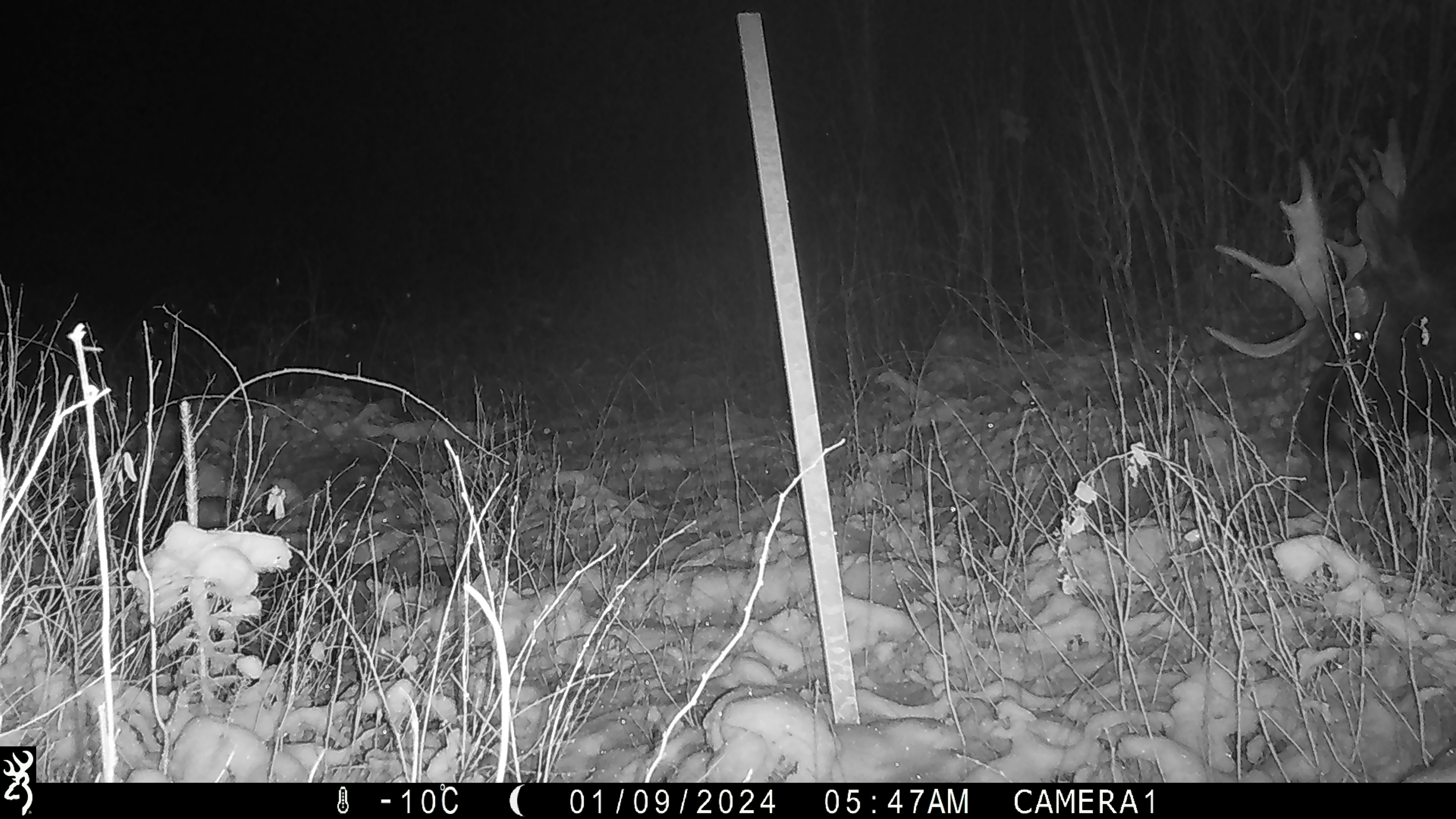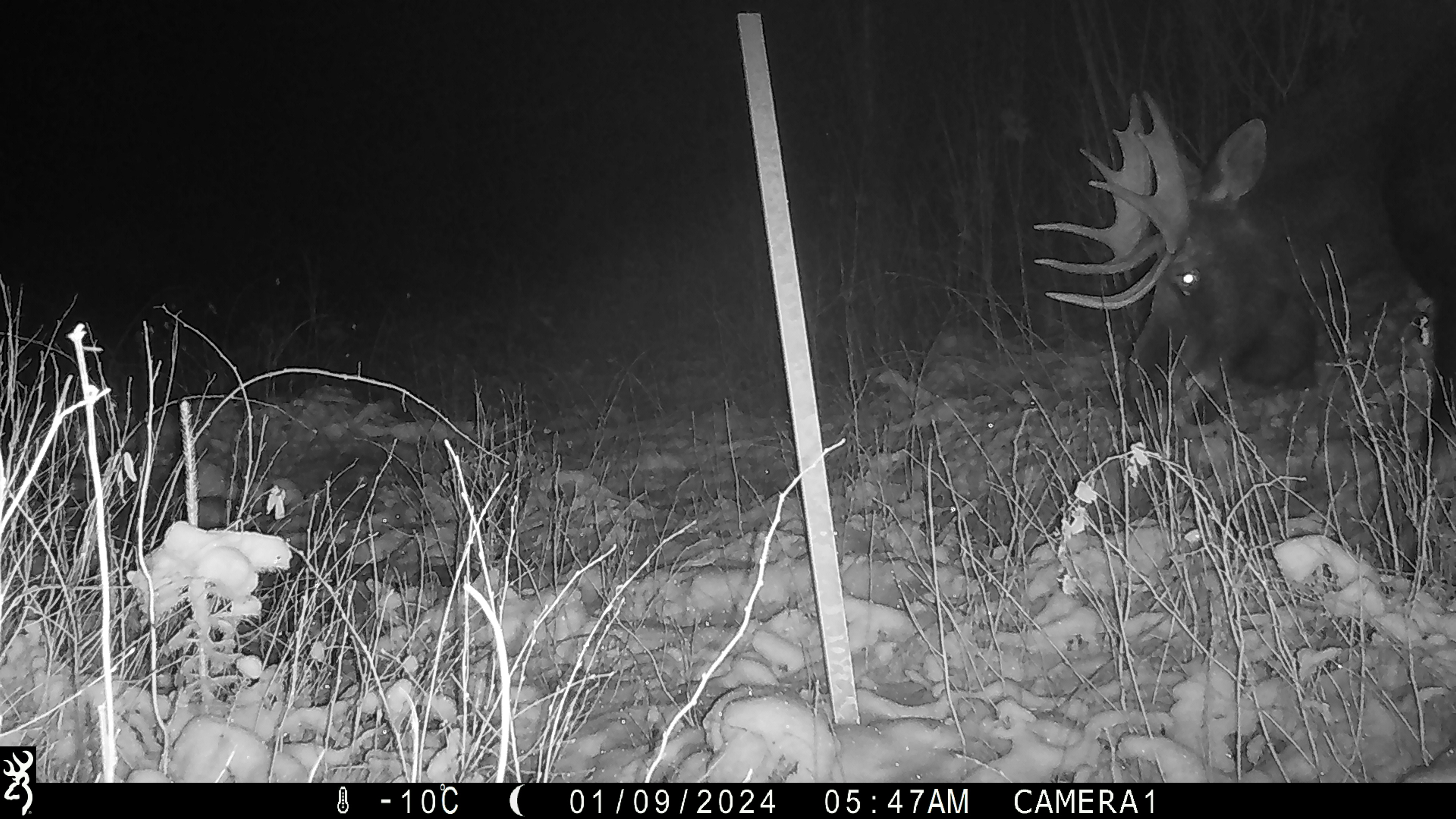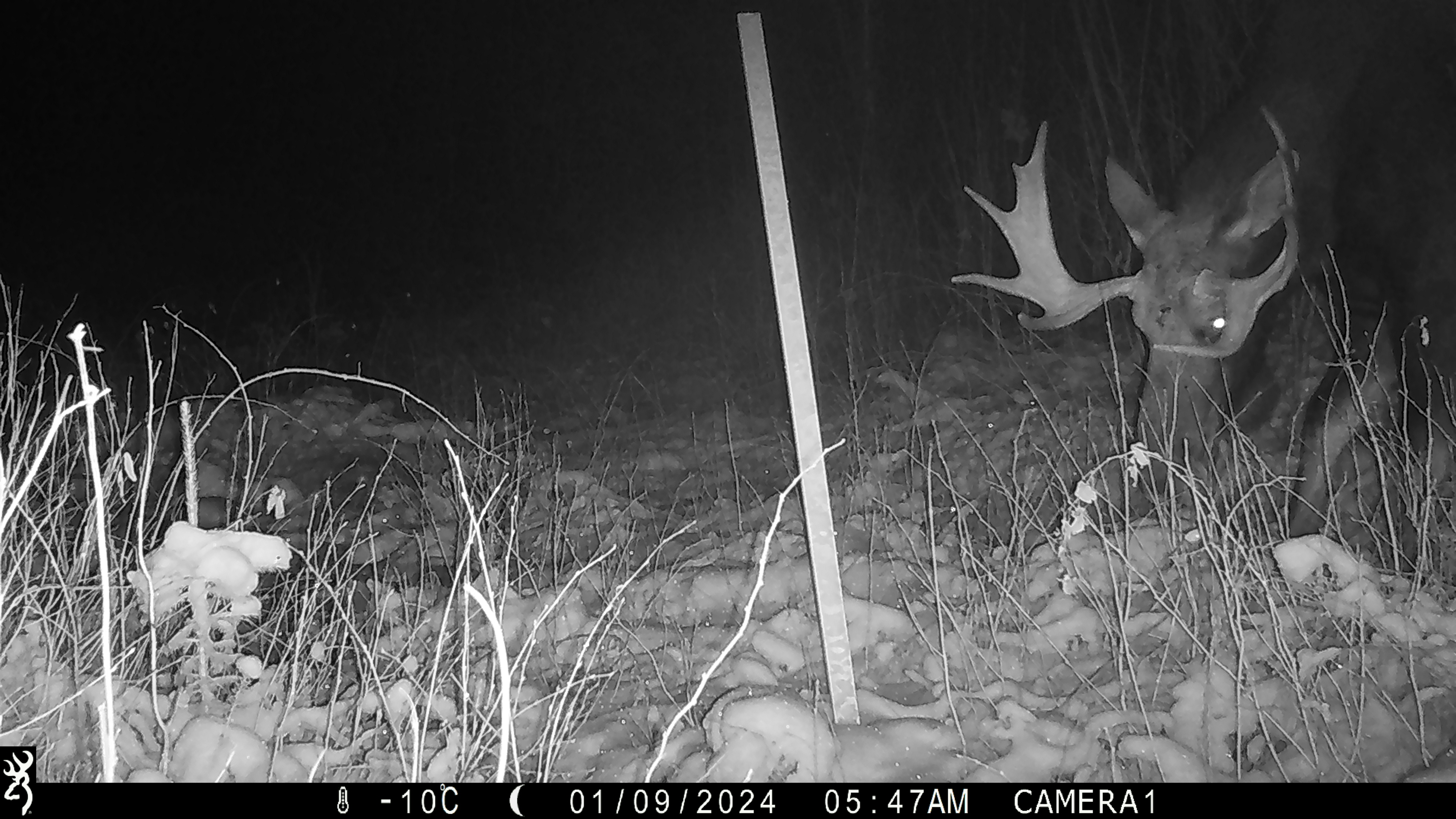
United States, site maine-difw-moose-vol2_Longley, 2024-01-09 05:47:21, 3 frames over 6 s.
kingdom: Animalia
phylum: Chordata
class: Mammalia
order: Artiodactyla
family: Cervidae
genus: Alces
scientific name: Alces alces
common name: moose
Moose (Alces alces).